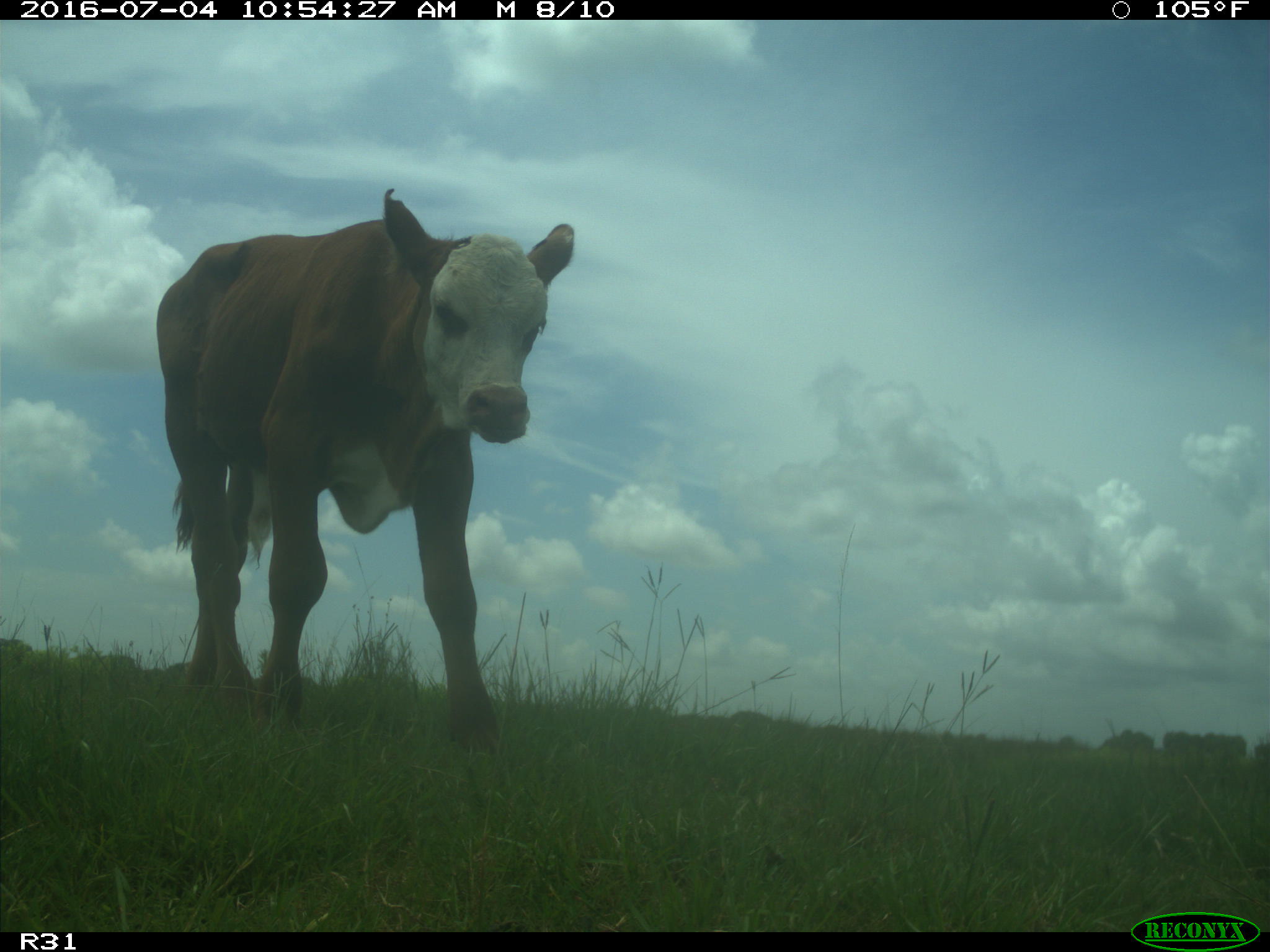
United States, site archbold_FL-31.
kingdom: Animalia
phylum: Chordata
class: Mammalia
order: Artiodactyla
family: Bovidae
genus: Bos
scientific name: Bos taurus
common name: domestic cow